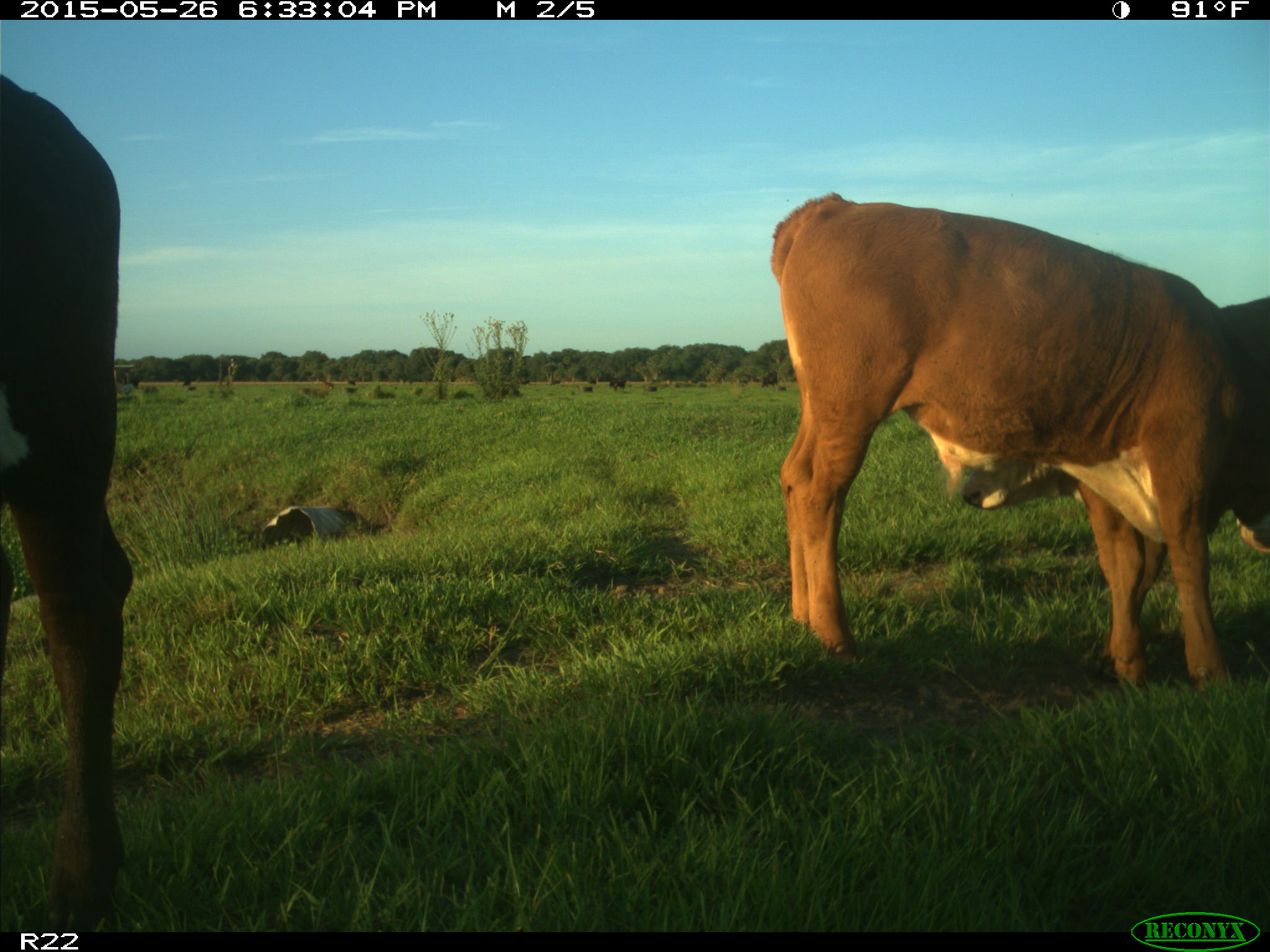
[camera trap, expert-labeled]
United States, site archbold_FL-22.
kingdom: Animalia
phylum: Chordata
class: Mammalia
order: Artiodactyla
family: Bovidae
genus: Bos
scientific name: Bos taurus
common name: domestic cow